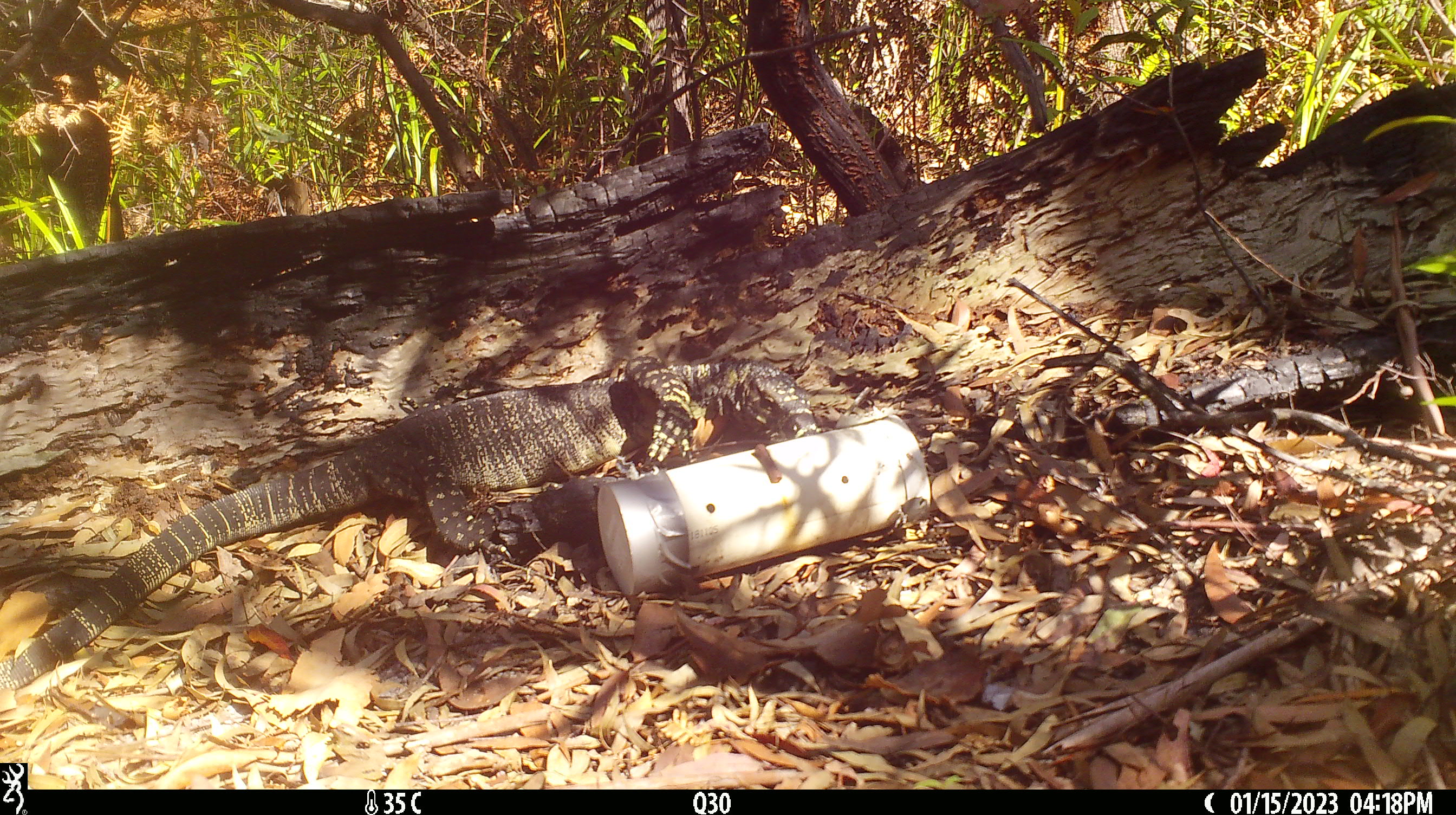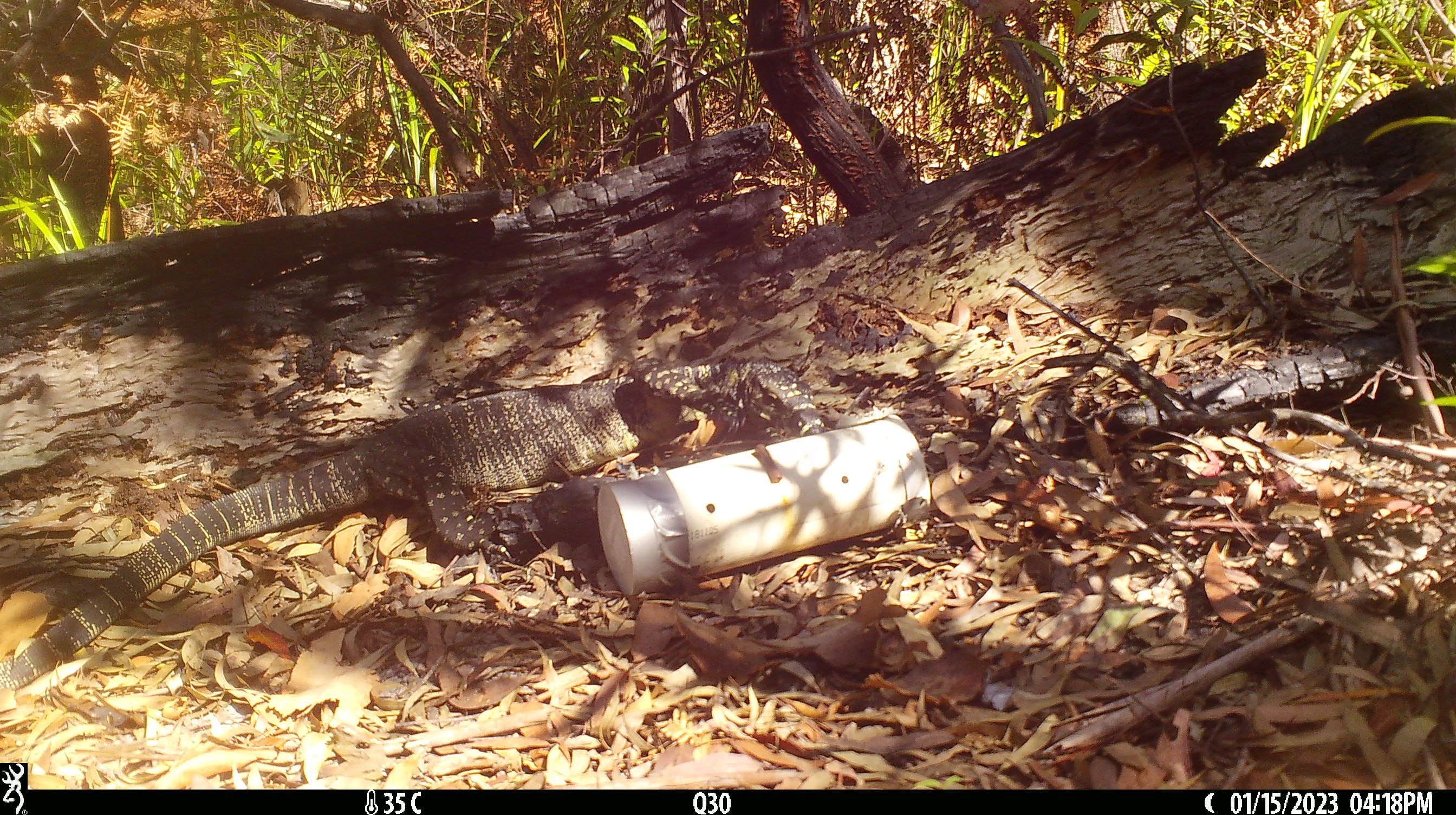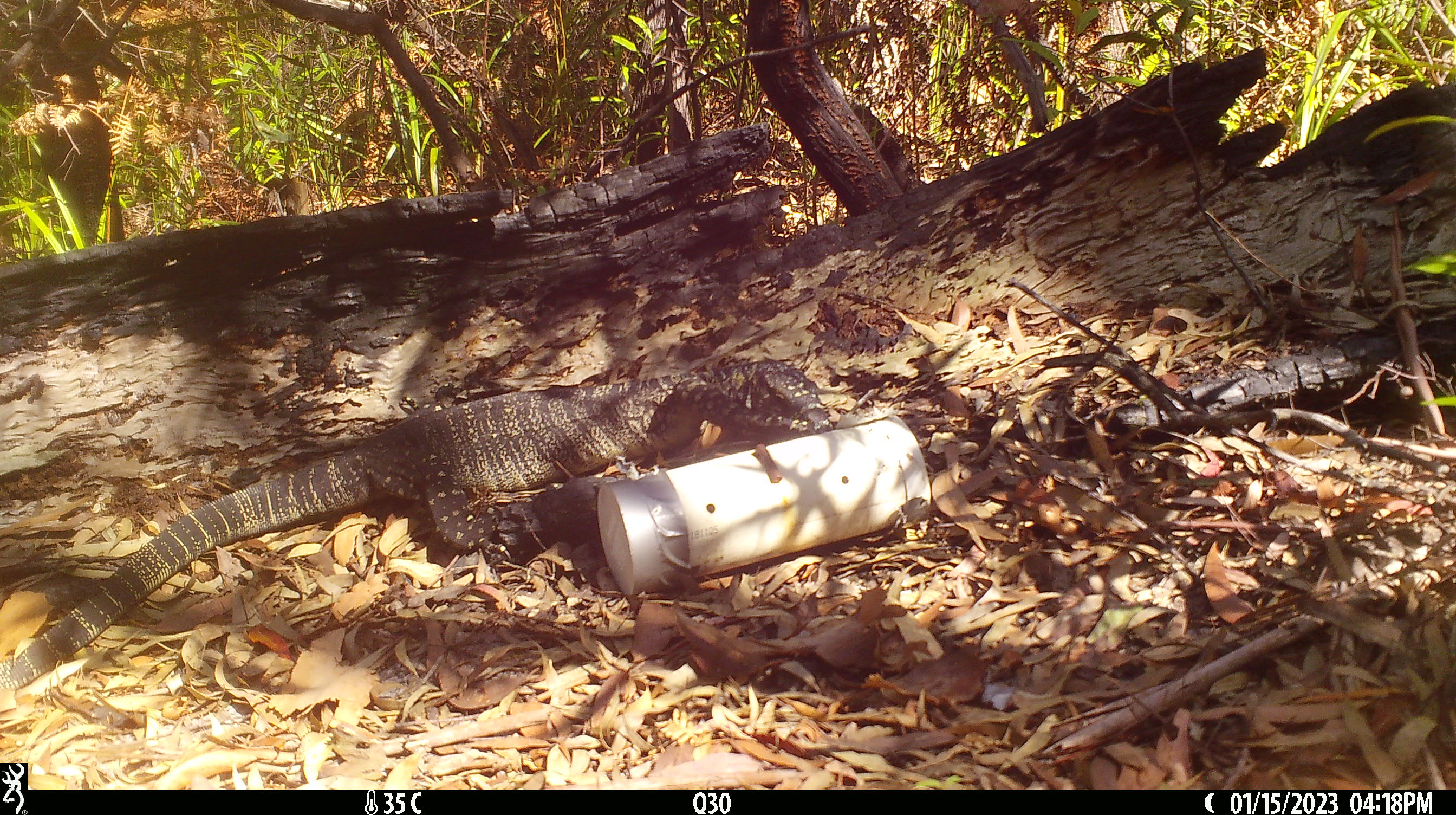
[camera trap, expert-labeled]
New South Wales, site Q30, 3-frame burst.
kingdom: Animalia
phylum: Chordata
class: Reptilia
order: Squamata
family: Varanidae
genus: Varanus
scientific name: Varanus varius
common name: lace monitor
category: goanna